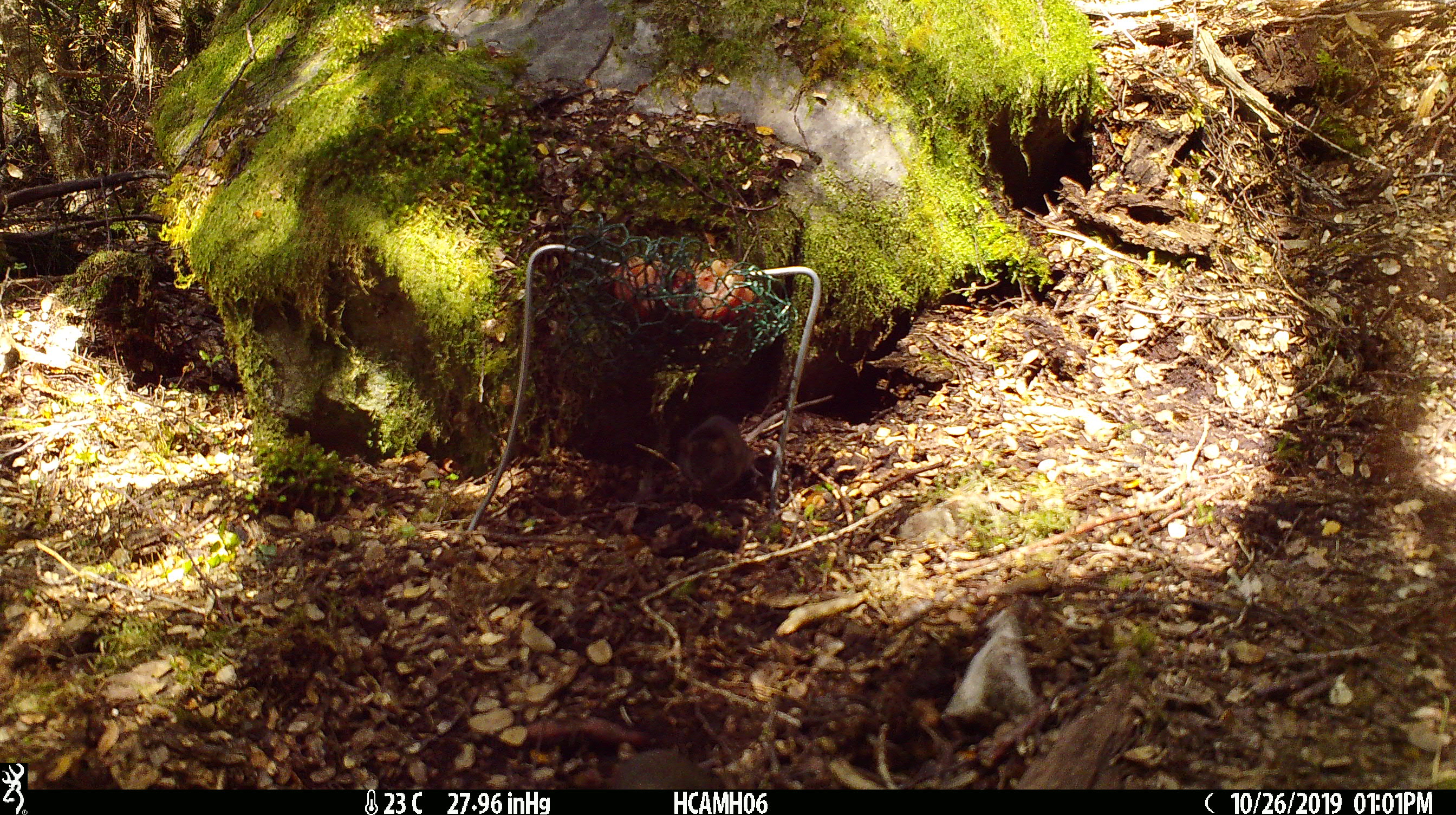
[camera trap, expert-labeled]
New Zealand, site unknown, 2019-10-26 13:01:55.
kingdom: Animalia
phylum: Chordata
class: Mammalia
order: Rodentia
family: Muridae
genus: Mus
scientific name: Mus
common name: mouse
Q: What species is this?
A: Mouse (Mus).